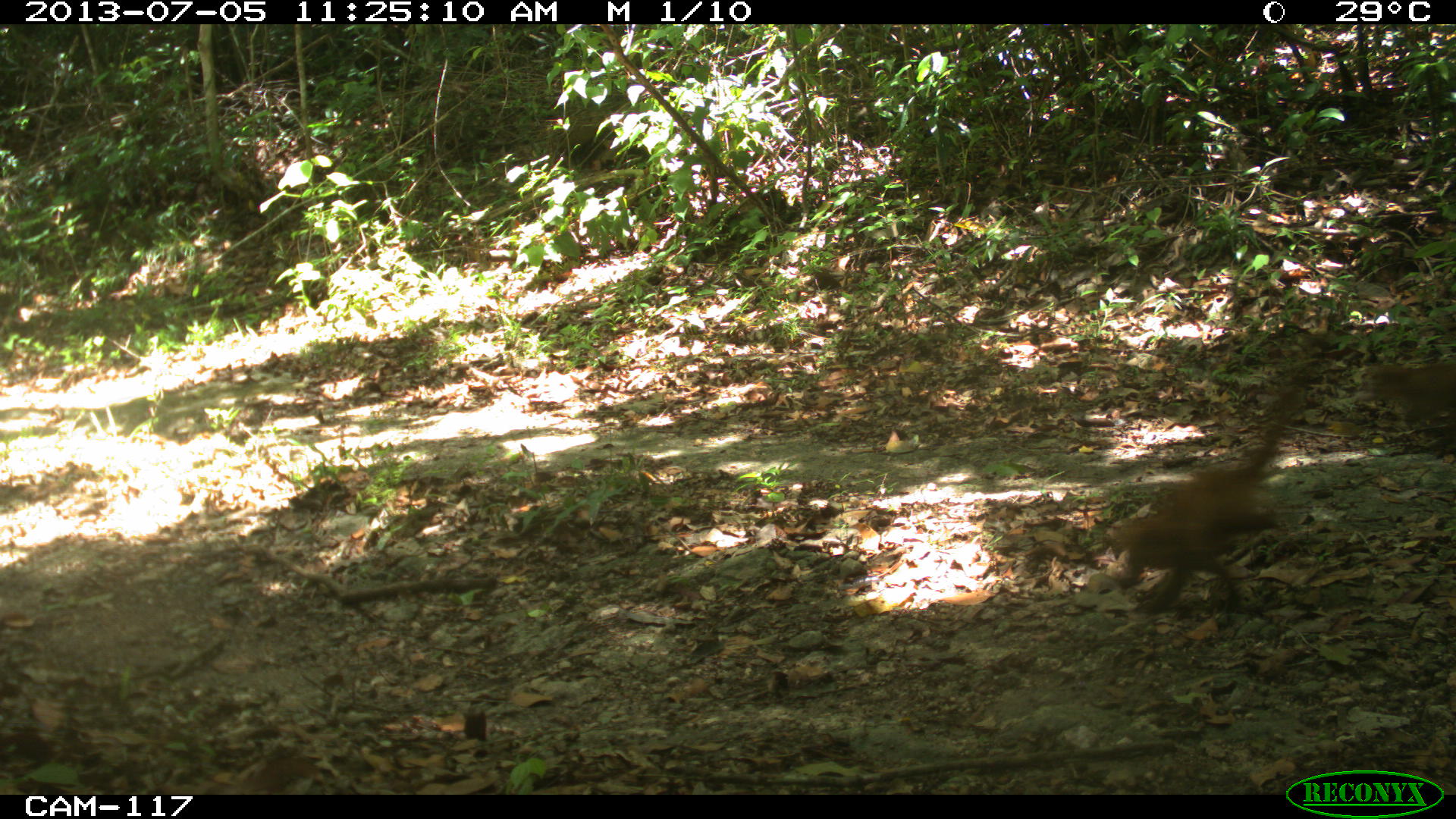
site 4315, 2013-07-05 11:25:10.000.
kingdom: Animalia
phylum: Chordata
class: Mammalia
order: Carnivora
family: Procyonidae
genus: Nasua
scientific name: Nasua narica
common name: white-nosed coati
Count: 1.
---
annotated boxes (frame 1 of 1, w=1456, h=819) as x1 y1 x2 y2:
nasua narica: 1100 331 1330 615; 1354 362 1455 440